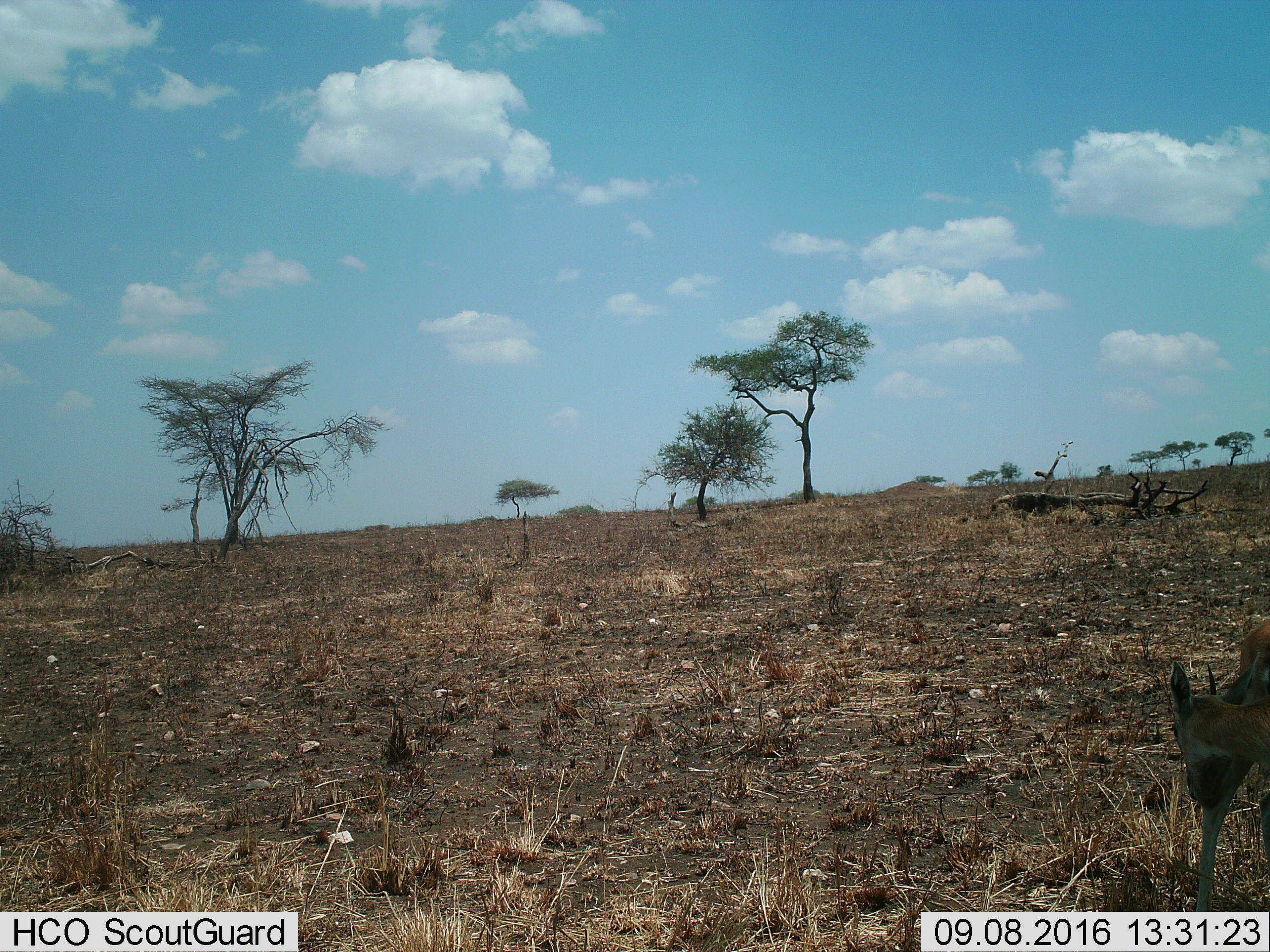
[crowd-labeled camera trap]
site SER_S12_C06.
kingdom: Animalia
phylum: Chordata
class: Mammalia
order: Artiodactyla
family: Bovidae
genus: Eudorcas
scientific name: Eudorcas thomsonii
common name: thomson's gazelle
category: gazellethomsons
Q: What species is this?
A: Gazellethomsons (thomson's gazelle) (Eudorcas thomsonii).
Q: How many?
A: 1.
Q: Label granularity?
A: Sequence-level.